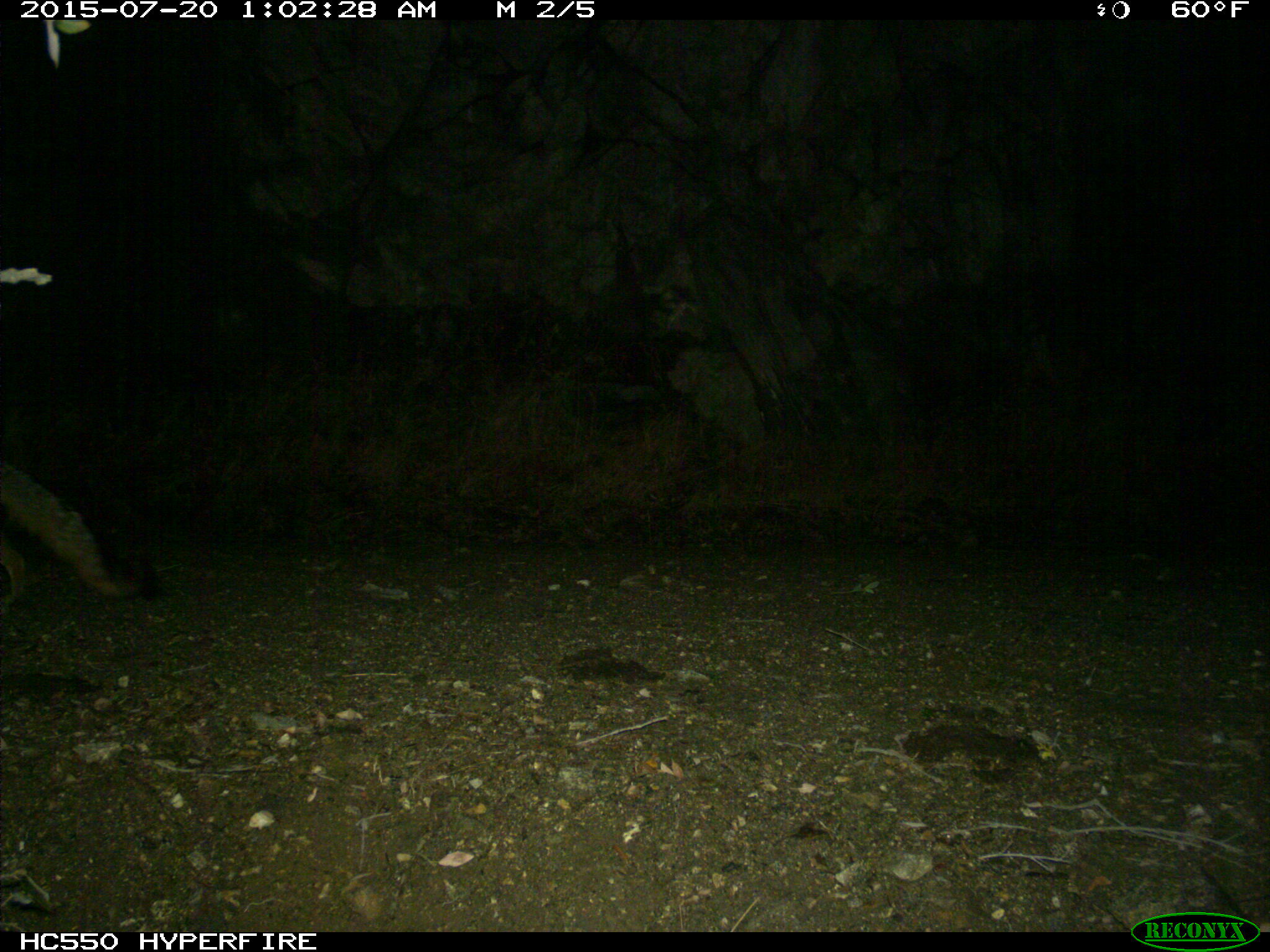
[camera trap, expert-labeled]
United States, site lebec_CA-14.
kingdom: Animalia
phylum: Chordata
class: Mammalia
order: Carnivora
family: Canidae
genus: Urocyon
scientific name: Urocyon cinereoargenteus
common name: gray fox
Urocyon cinereoargenteus (gray fox).